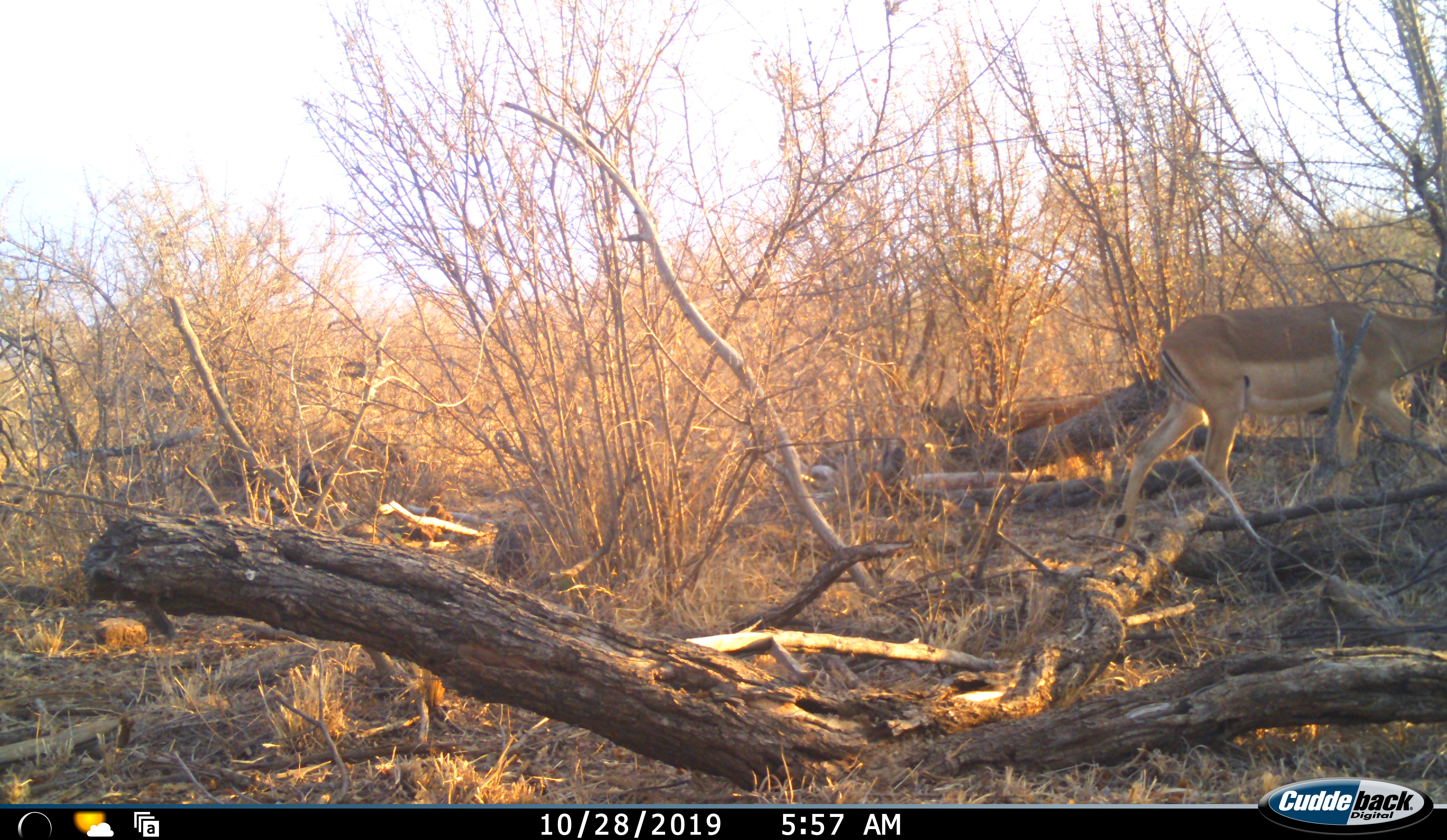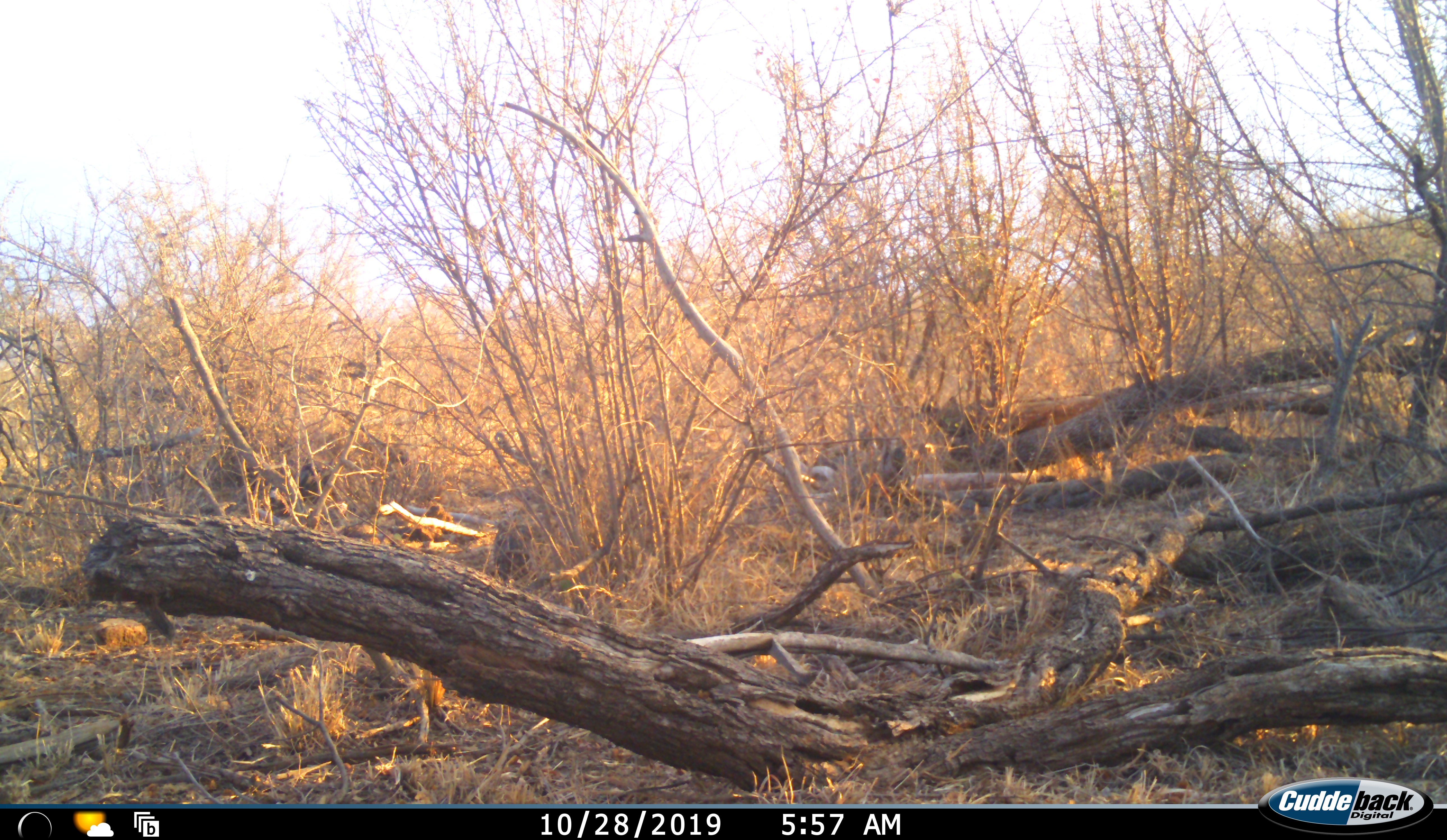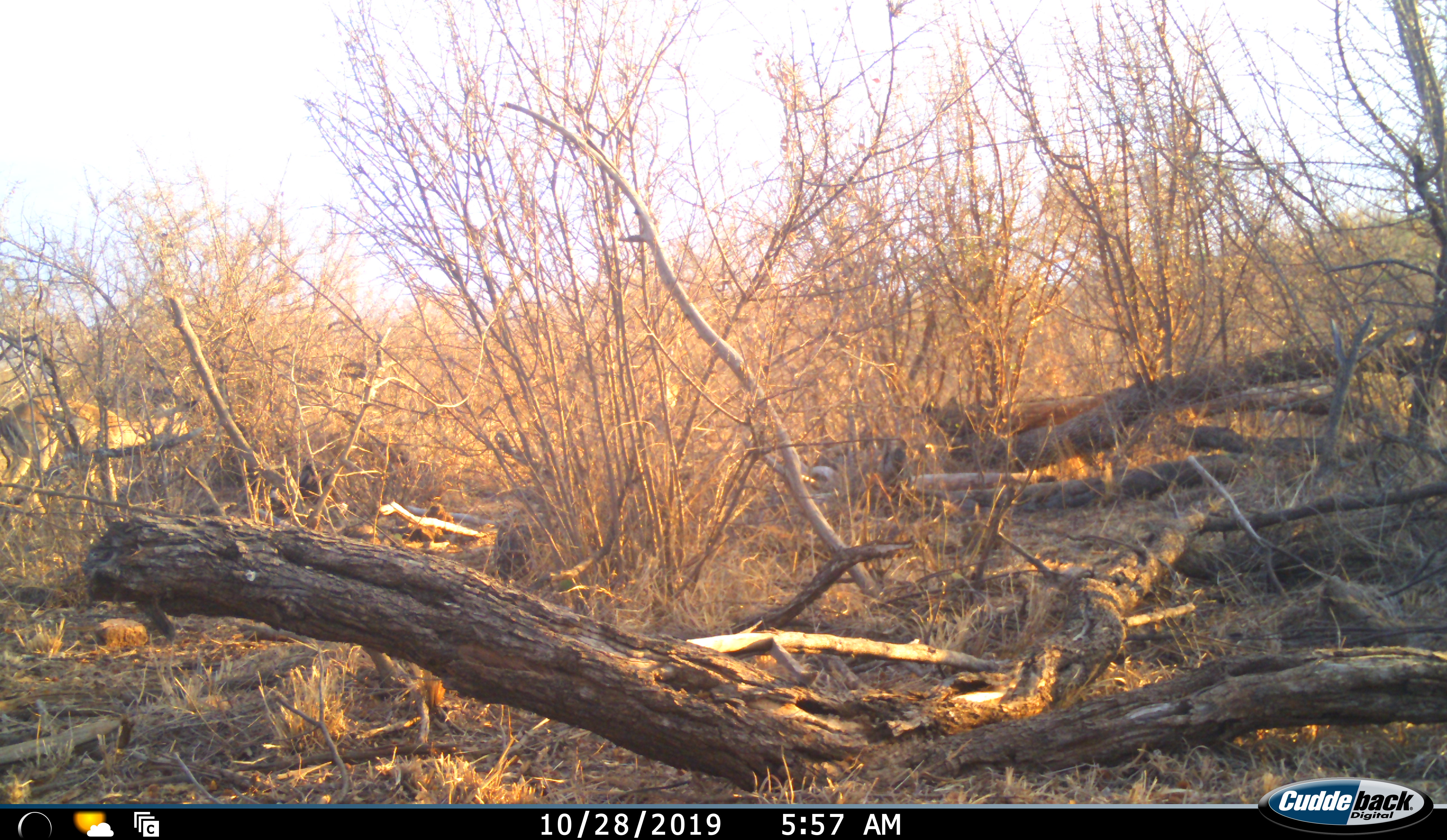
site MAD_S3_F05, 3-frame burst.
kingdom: Animalia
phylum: Chordata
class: Mammalia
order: Artiodactyla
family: Bovidae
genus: Aepyceros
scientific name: Aepyceros melampus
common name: impala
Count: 2.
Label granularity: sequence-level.